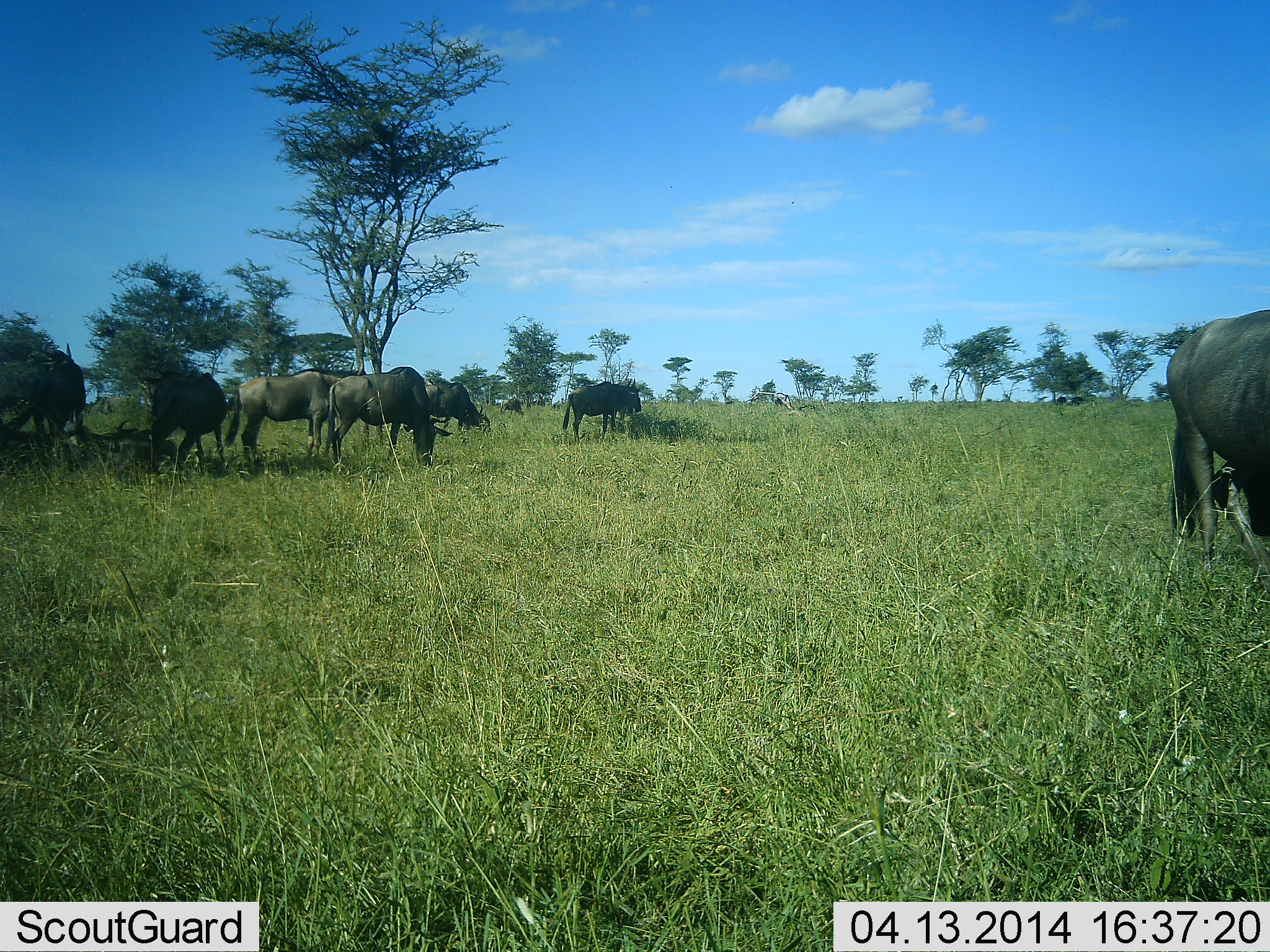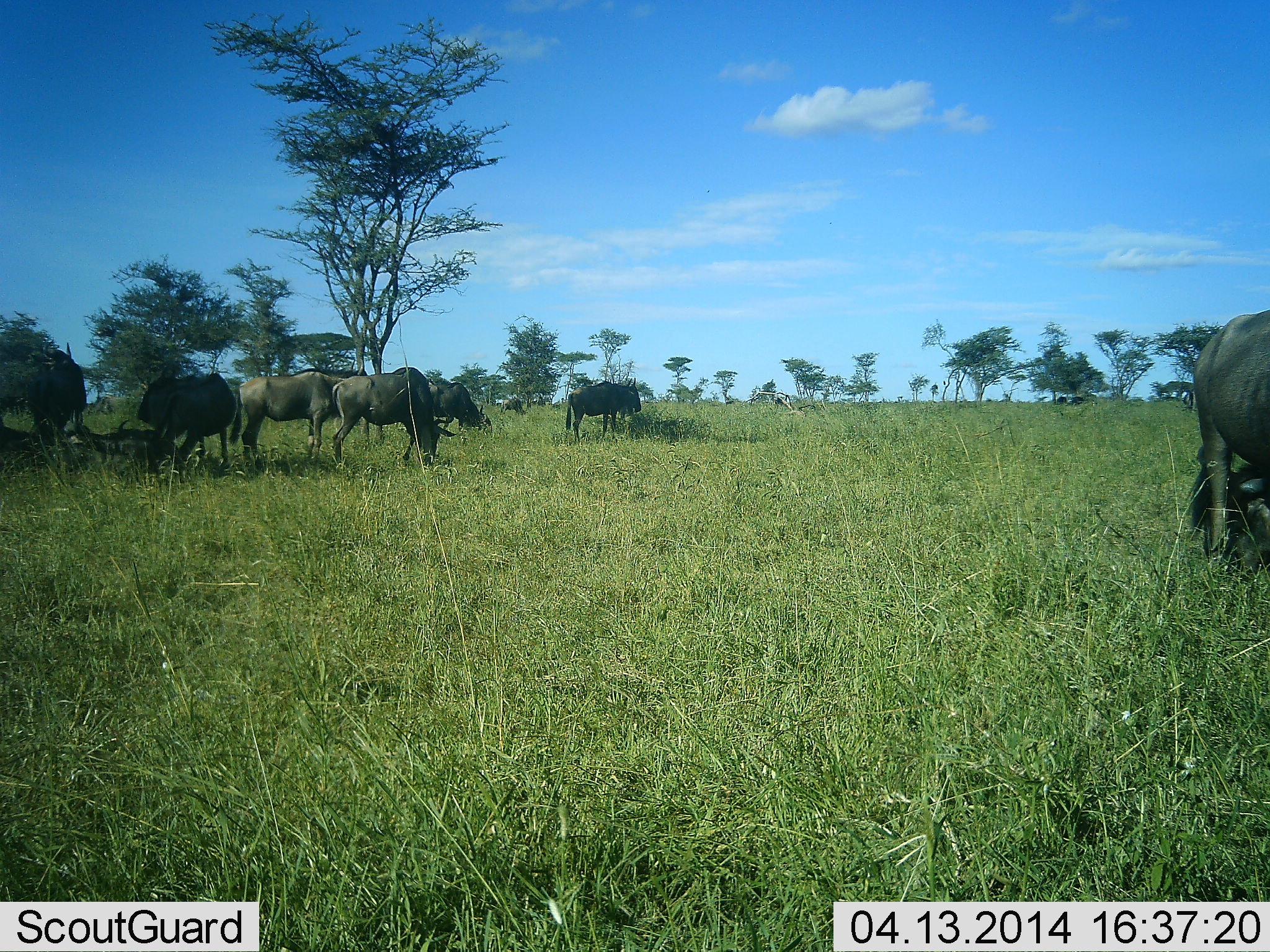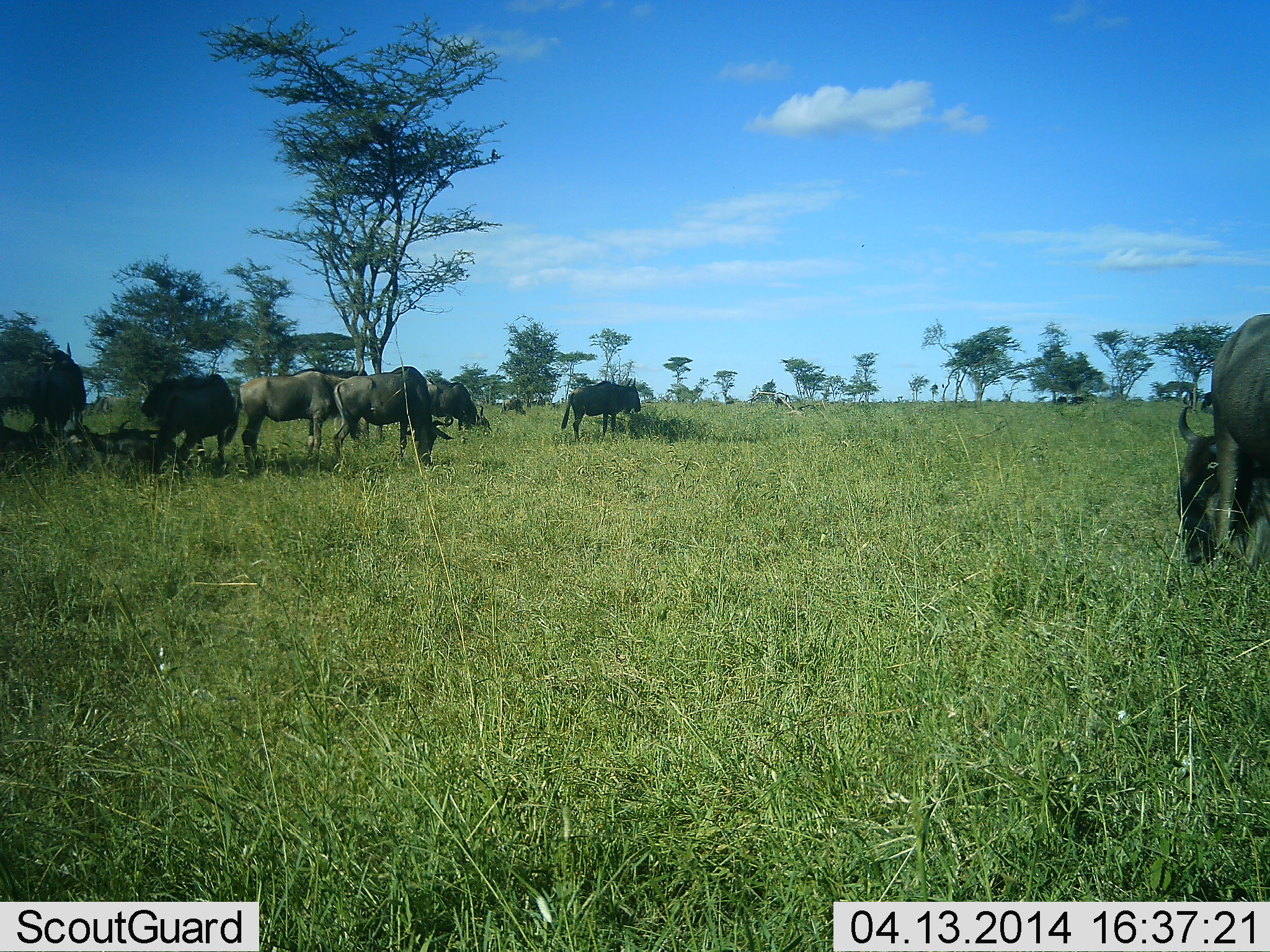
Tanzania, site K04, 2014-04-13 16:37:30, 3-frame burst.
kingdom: Animalia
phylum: Chordata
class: Mammalia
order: Artiodactyla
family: Bovidae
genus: Connochaetes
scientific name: Connochaetes taurinus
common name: blue wildebeest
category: wildebeest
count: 8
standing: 60%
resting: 10%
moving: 0%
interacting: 0%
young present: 0%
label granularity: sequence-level